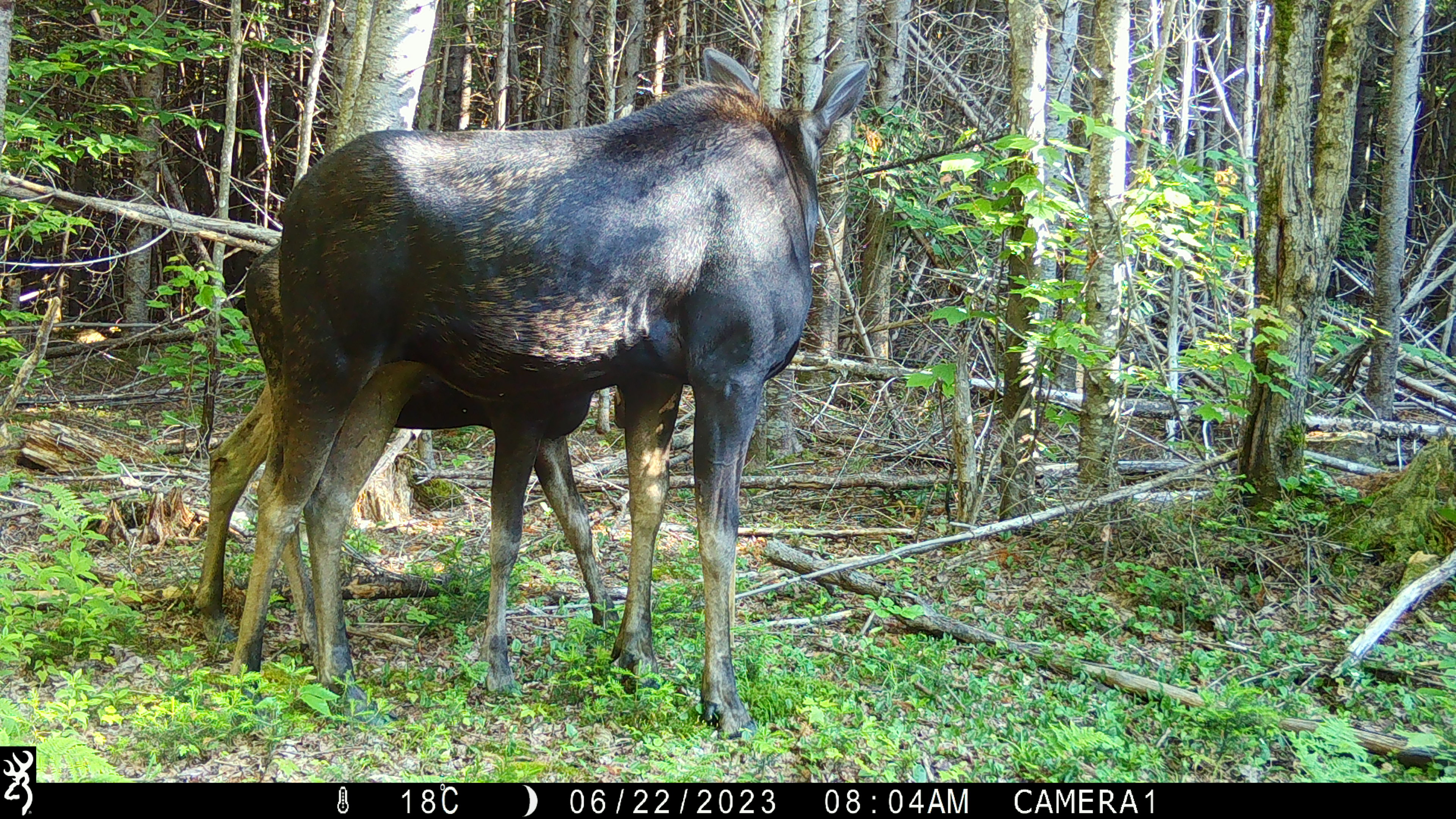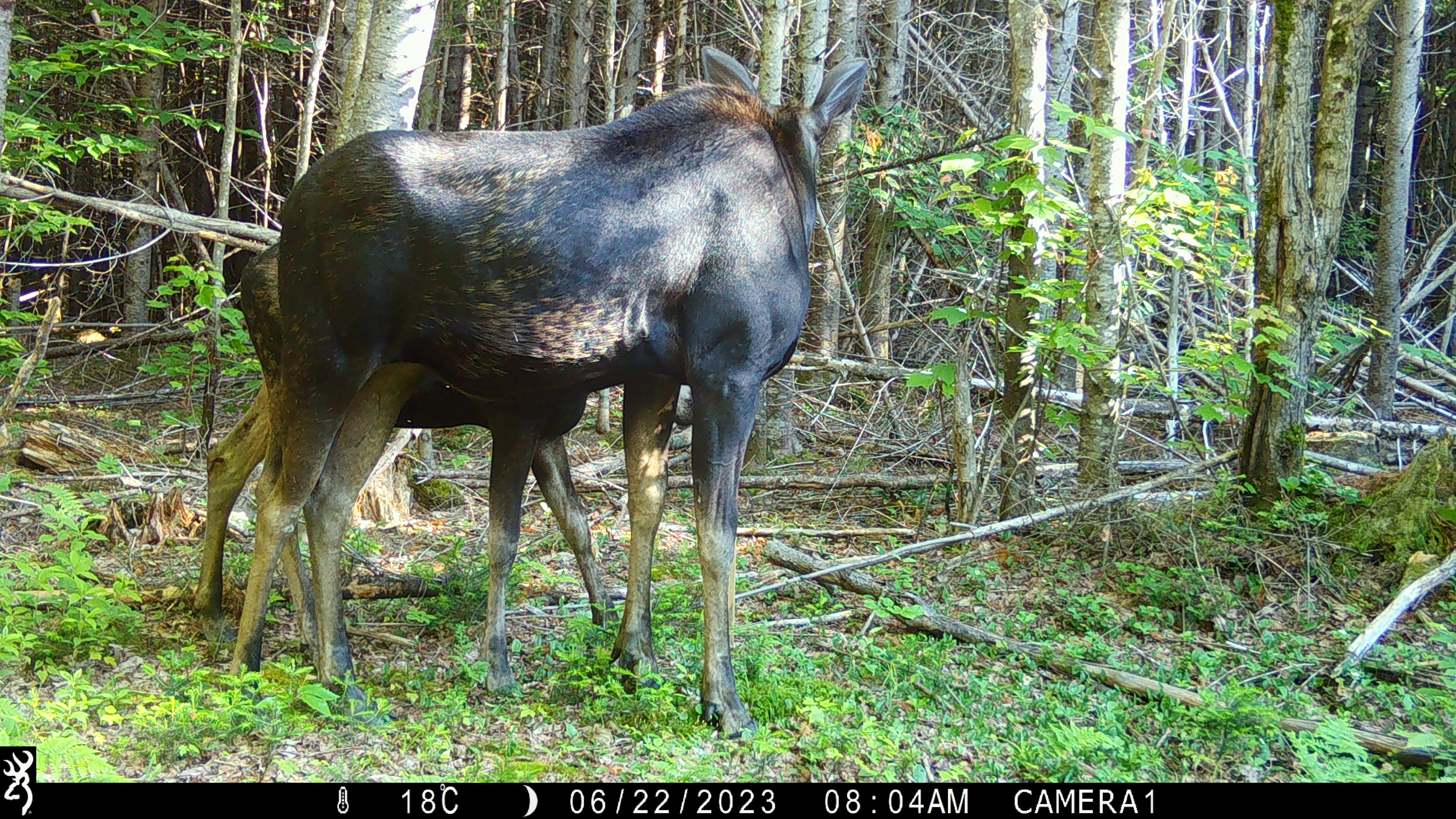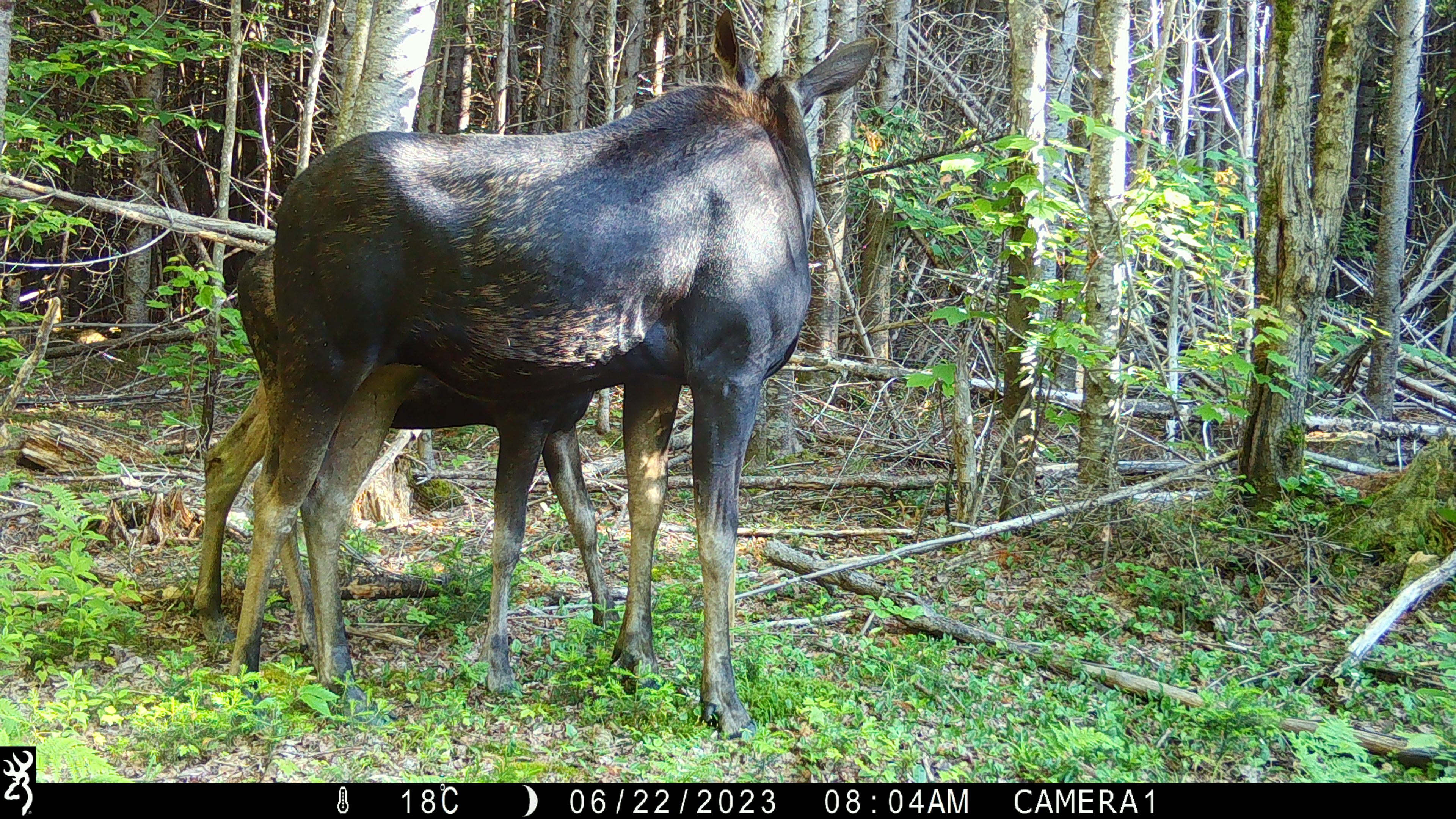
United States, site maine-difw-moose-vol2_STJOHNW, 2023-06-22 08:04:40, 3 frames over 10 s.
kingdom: Animalia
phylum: Chordata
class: Mammalia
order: Artiodactyla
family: Cervidae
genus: Alces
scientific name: Alces alces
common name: moose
Moose (Alces alces).